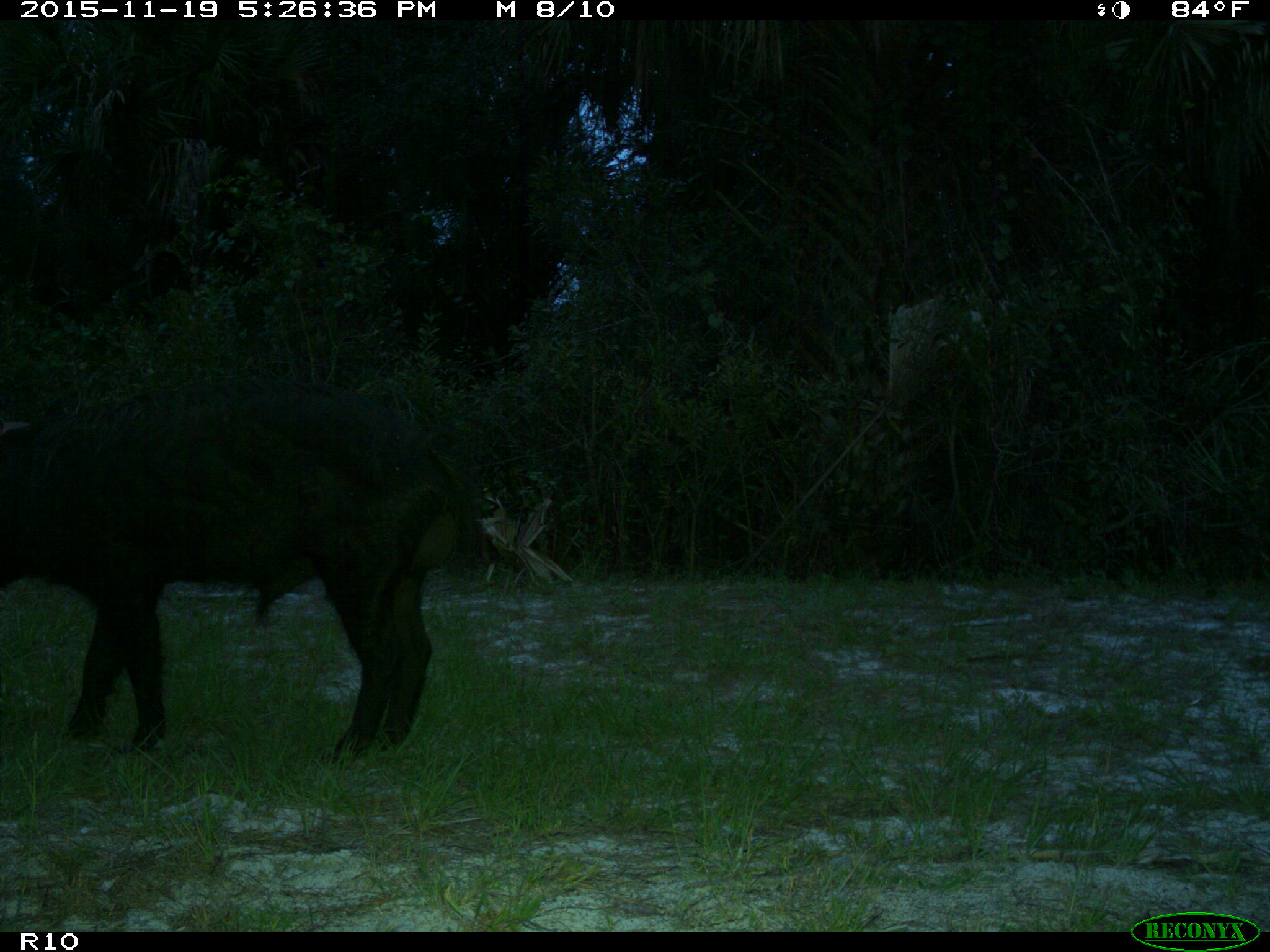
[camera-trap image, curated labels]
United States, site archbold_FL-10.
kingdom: Animalia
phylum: Chordata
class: Mammalia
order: Artiodactyla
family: Suidae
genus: Sus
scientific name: Sus scrofa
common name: wild boar